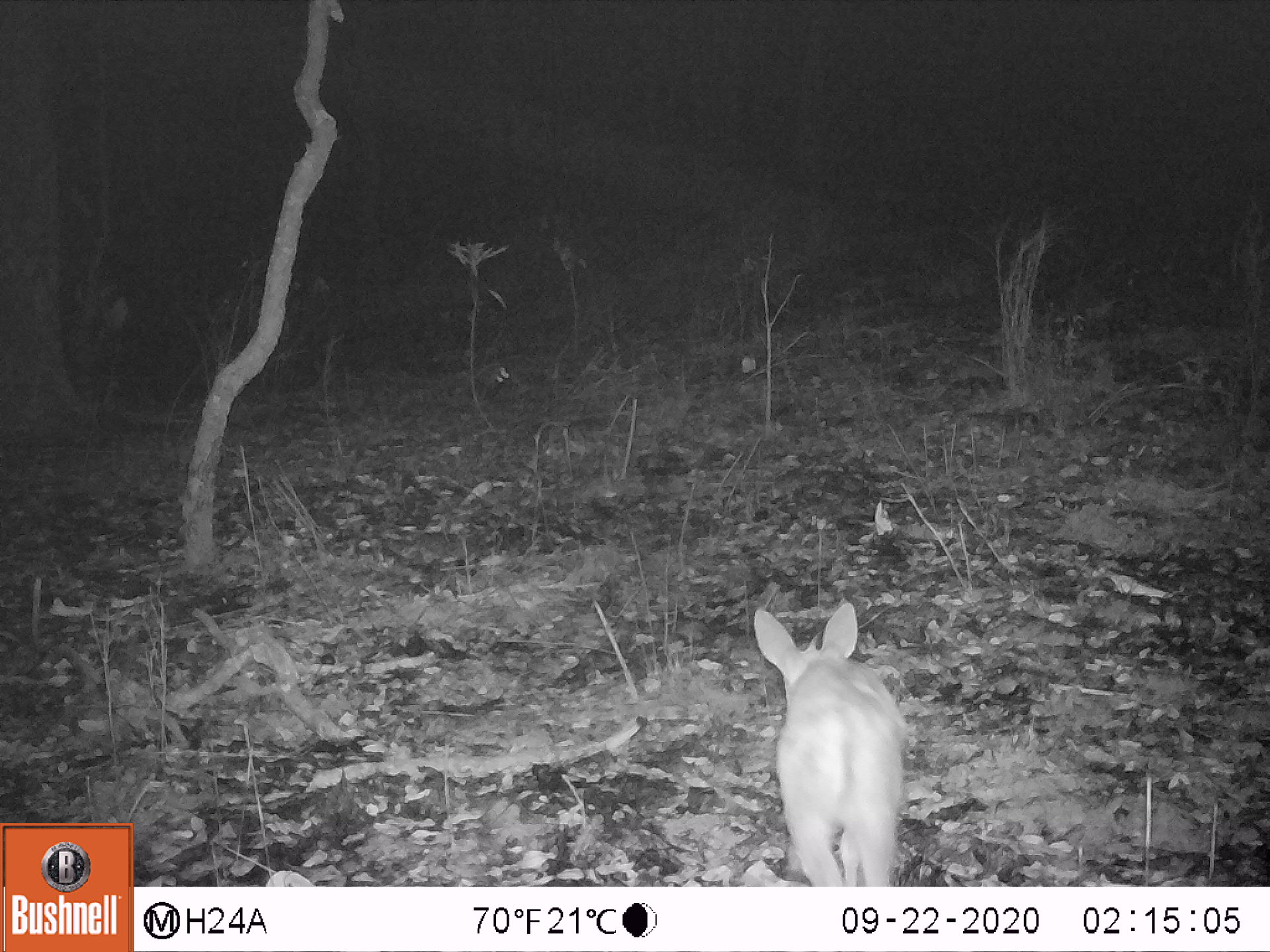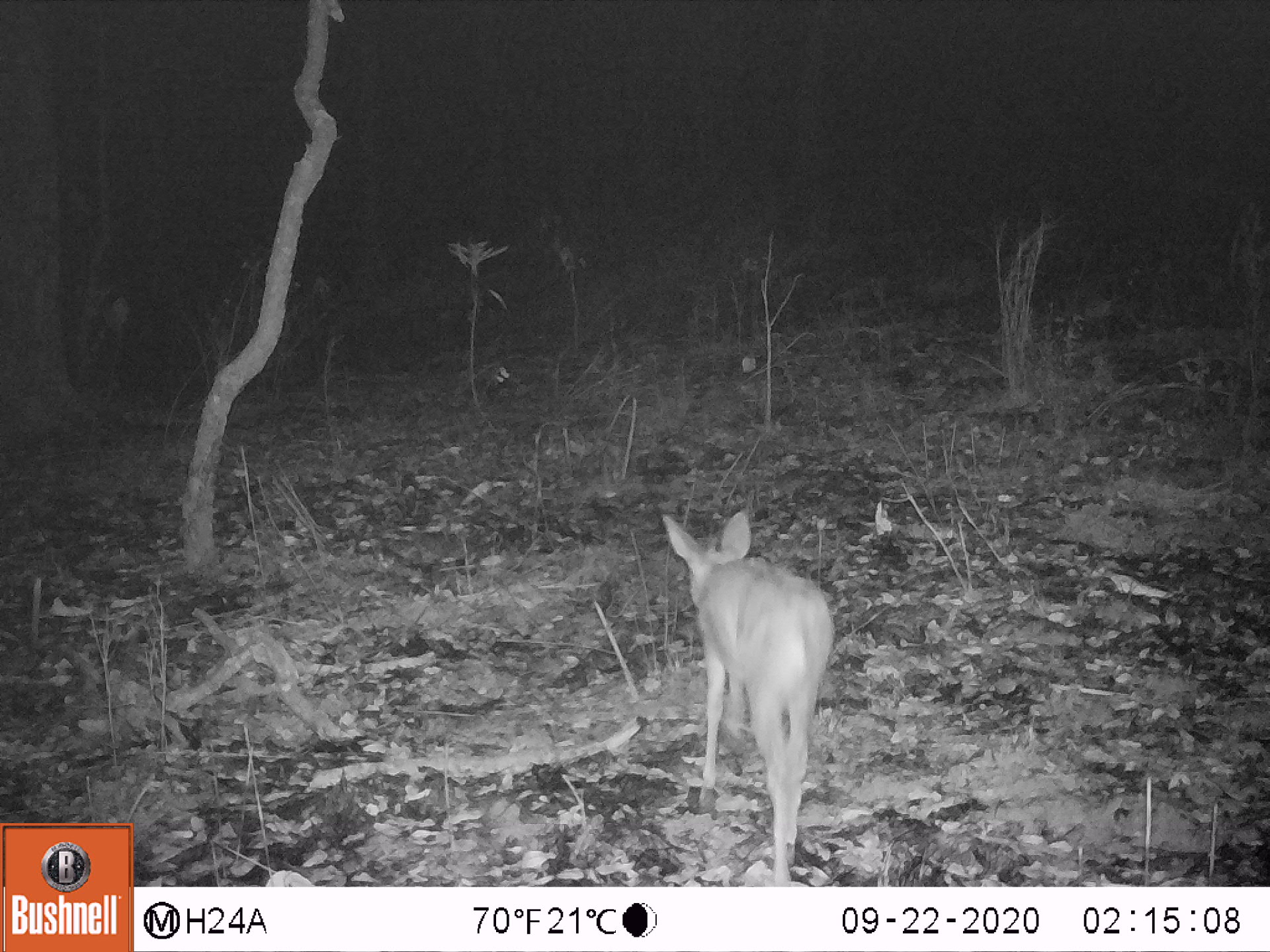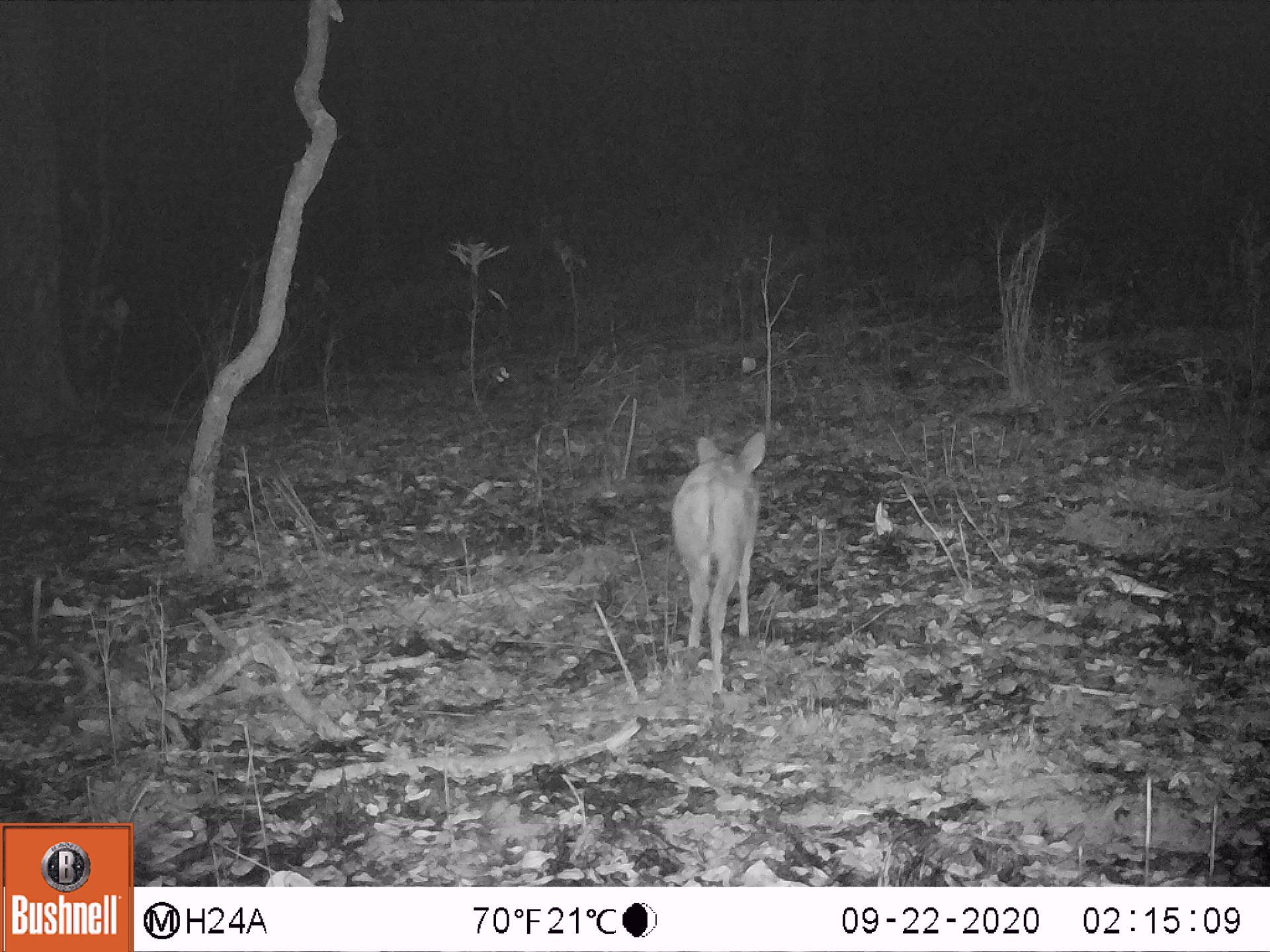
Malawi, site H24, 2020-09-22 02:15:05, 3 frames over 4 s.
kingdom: Animalia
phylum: Chordata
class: Mammalia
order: Artiodactyla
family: Bovidae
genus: Sylvicapra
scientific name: Sylvicapra grimmia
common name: common duiker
Common duiker (Sylvicapra grimmia), count 1.